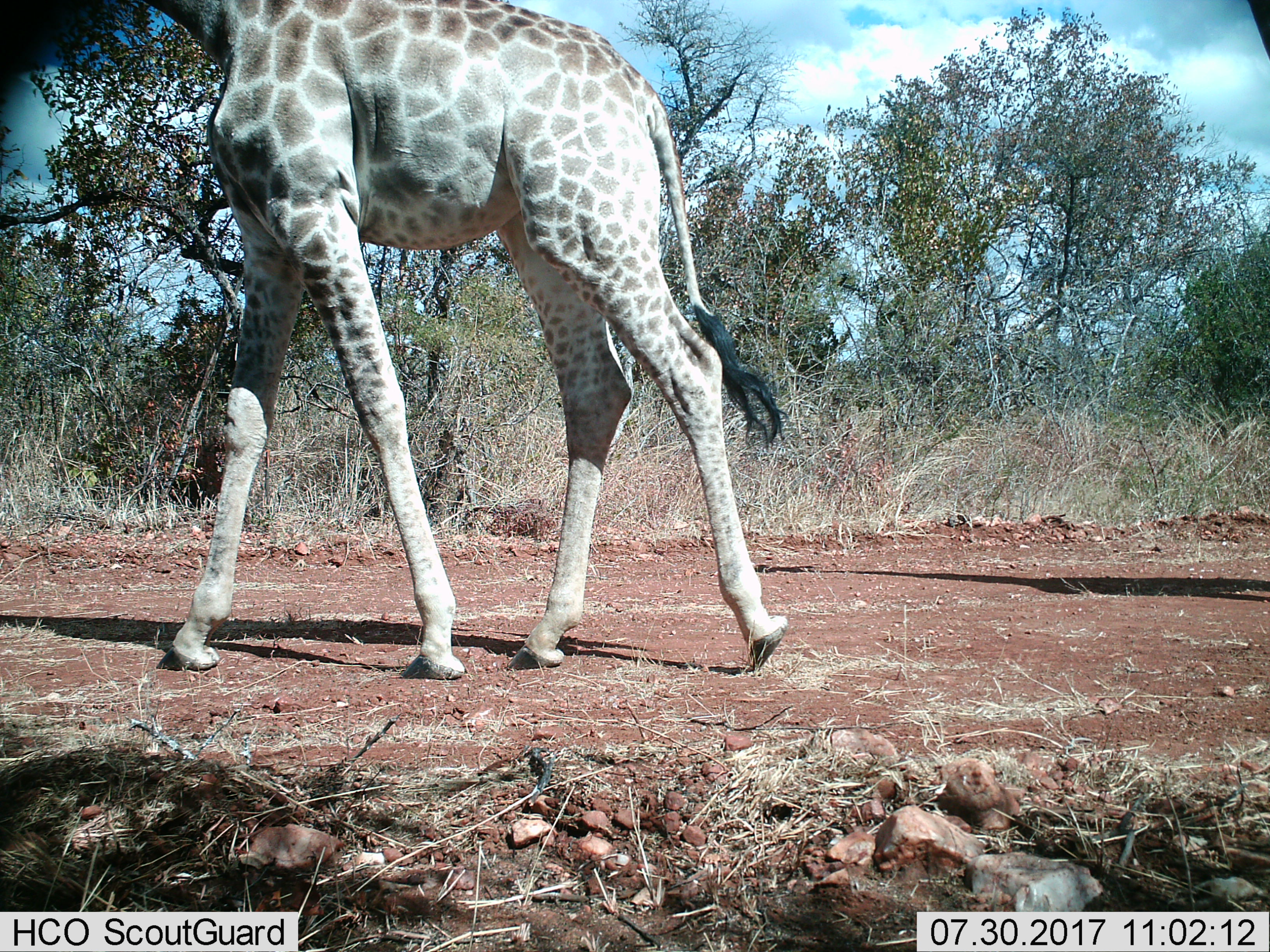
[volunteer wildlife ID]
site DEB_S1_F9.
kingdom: Animalia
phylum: Chordata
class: Mammalia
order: Artiodactyla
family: Giraffidae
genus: Giraffa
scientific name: Giraffa camelopardalis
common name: giraffe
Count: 1.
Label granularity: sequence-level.